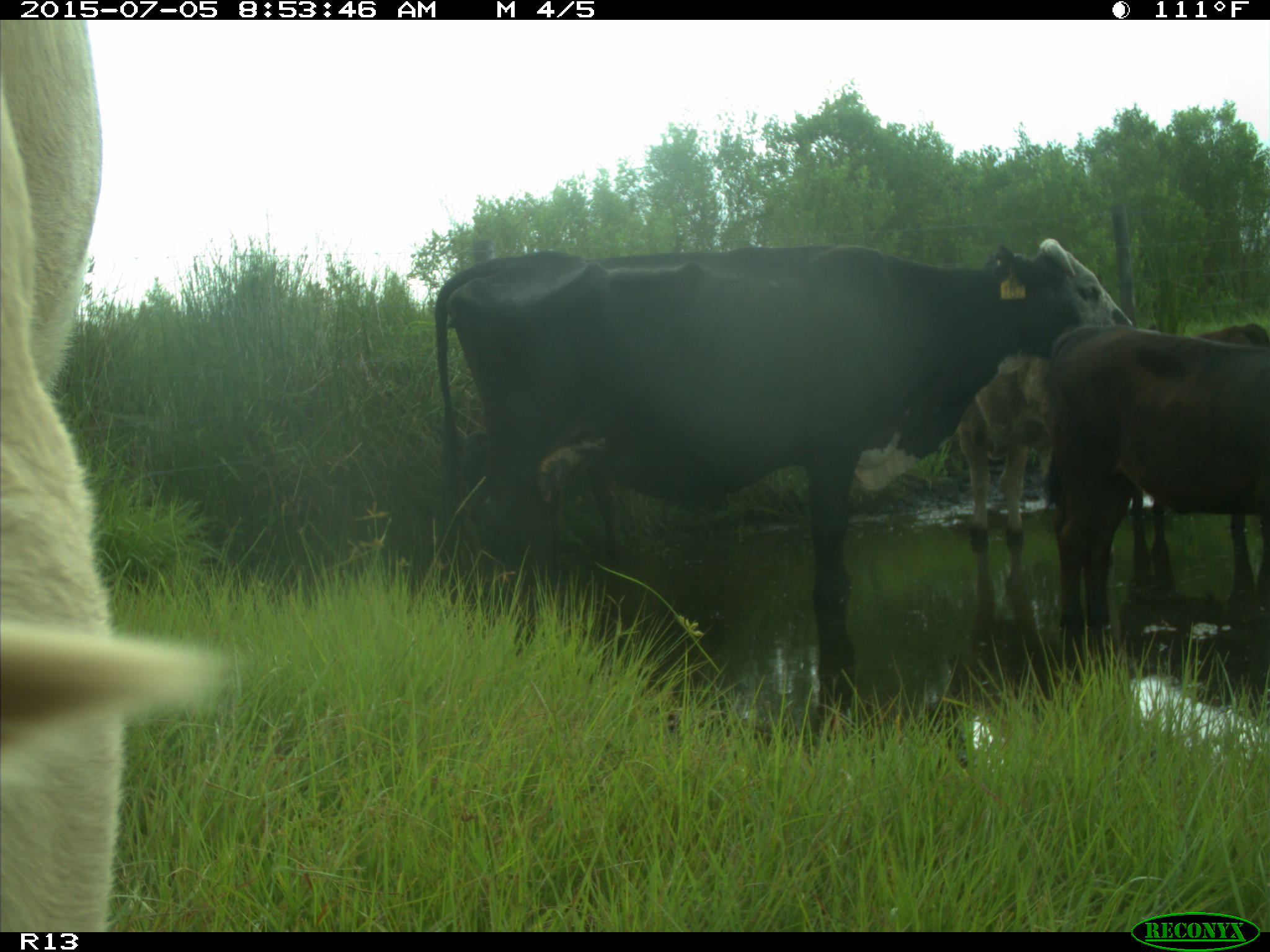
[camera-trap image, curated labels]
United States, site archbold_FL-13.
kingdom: Animalia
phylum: Chordata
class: Mammalia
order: Artiodactyla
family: Bovidae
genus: Bos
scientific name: Bos taurus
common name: domestic cow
Bos taurus (domestic cow).